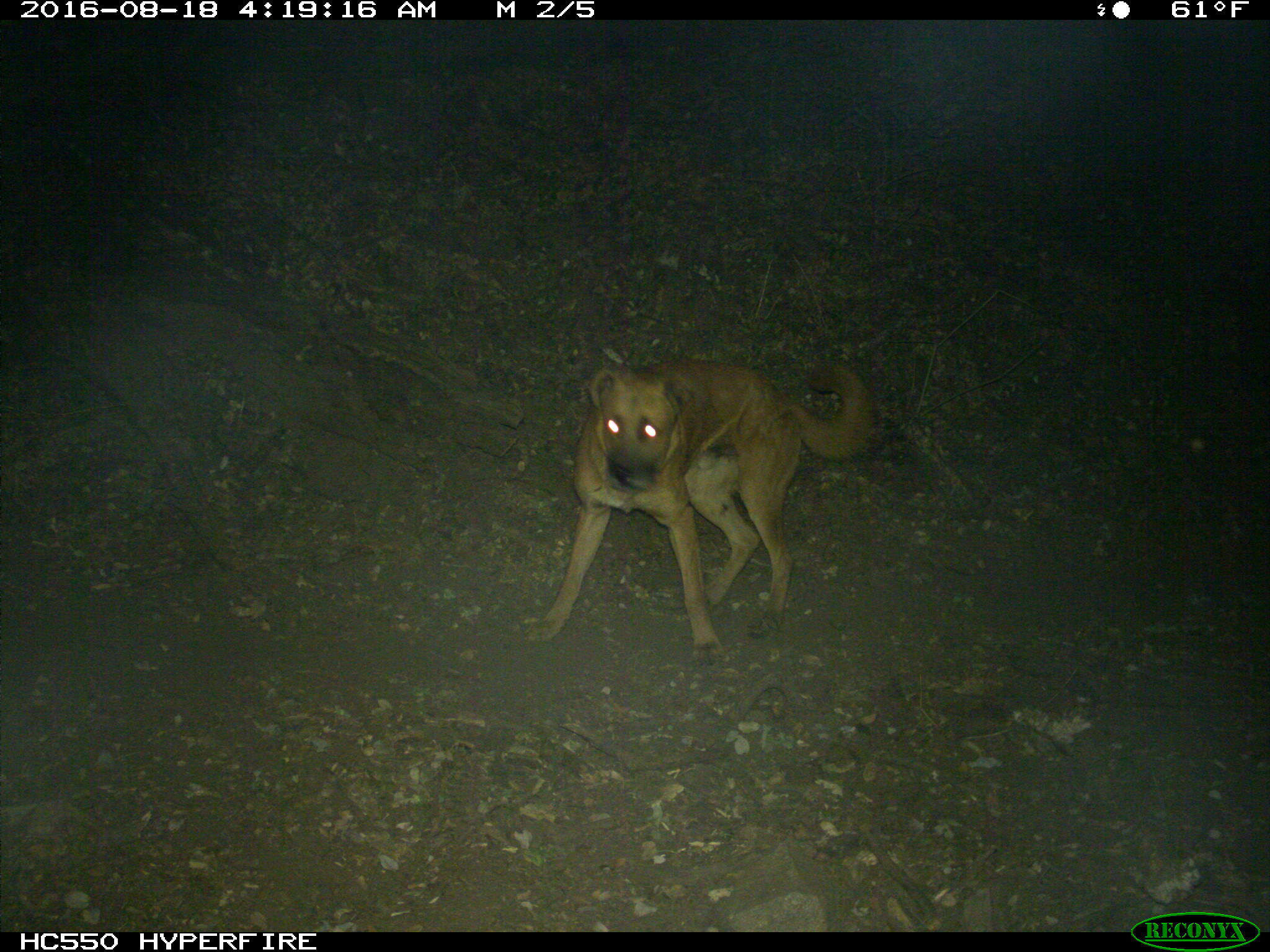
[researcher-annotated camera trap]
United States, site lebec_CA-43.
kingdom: Animalia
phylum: Chordata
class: Mammalia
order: Carnivora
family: Canidae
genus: Canis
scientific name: Canis familiaris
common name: domestic dog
Canis familiaris (domestic dog).